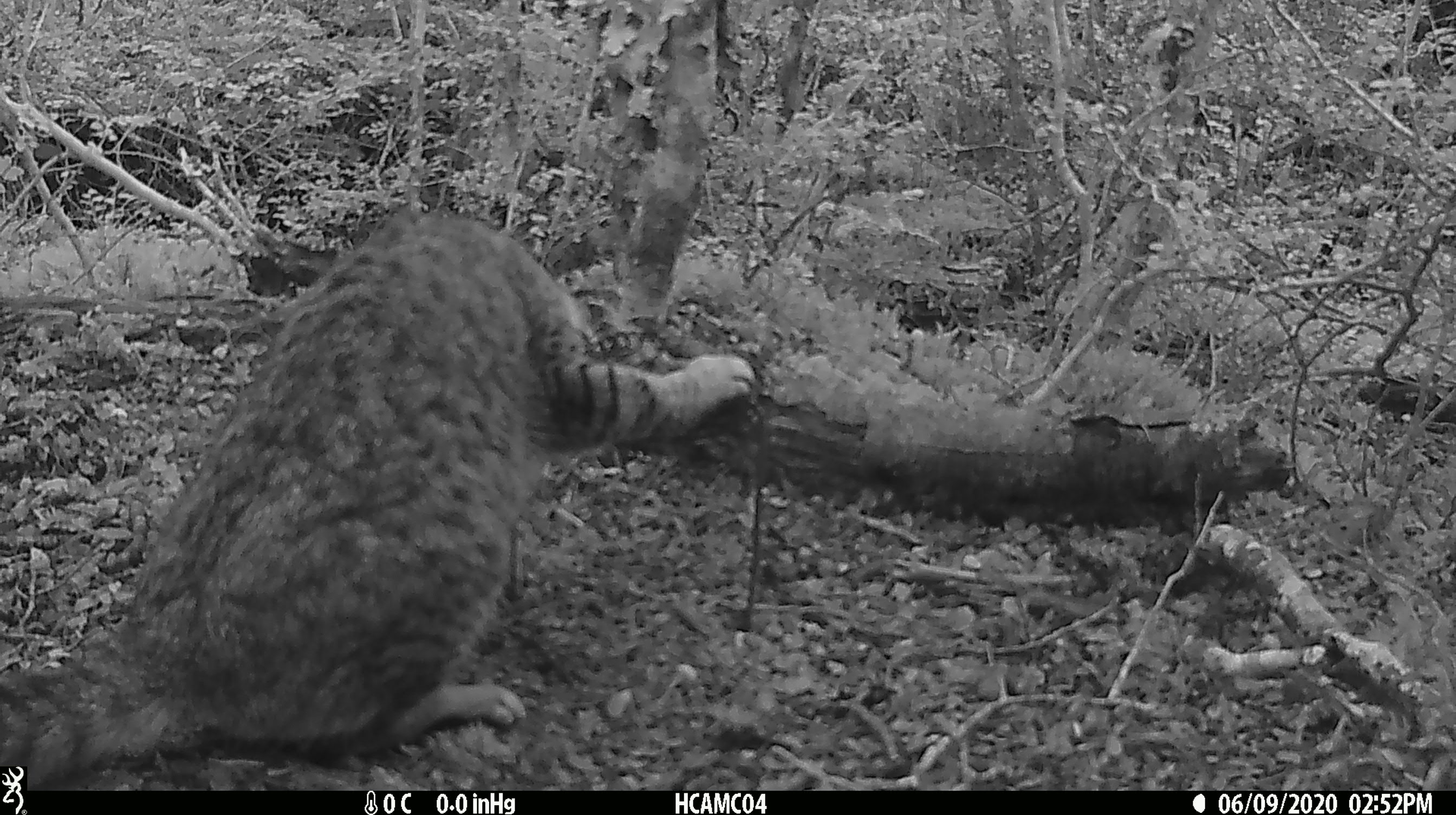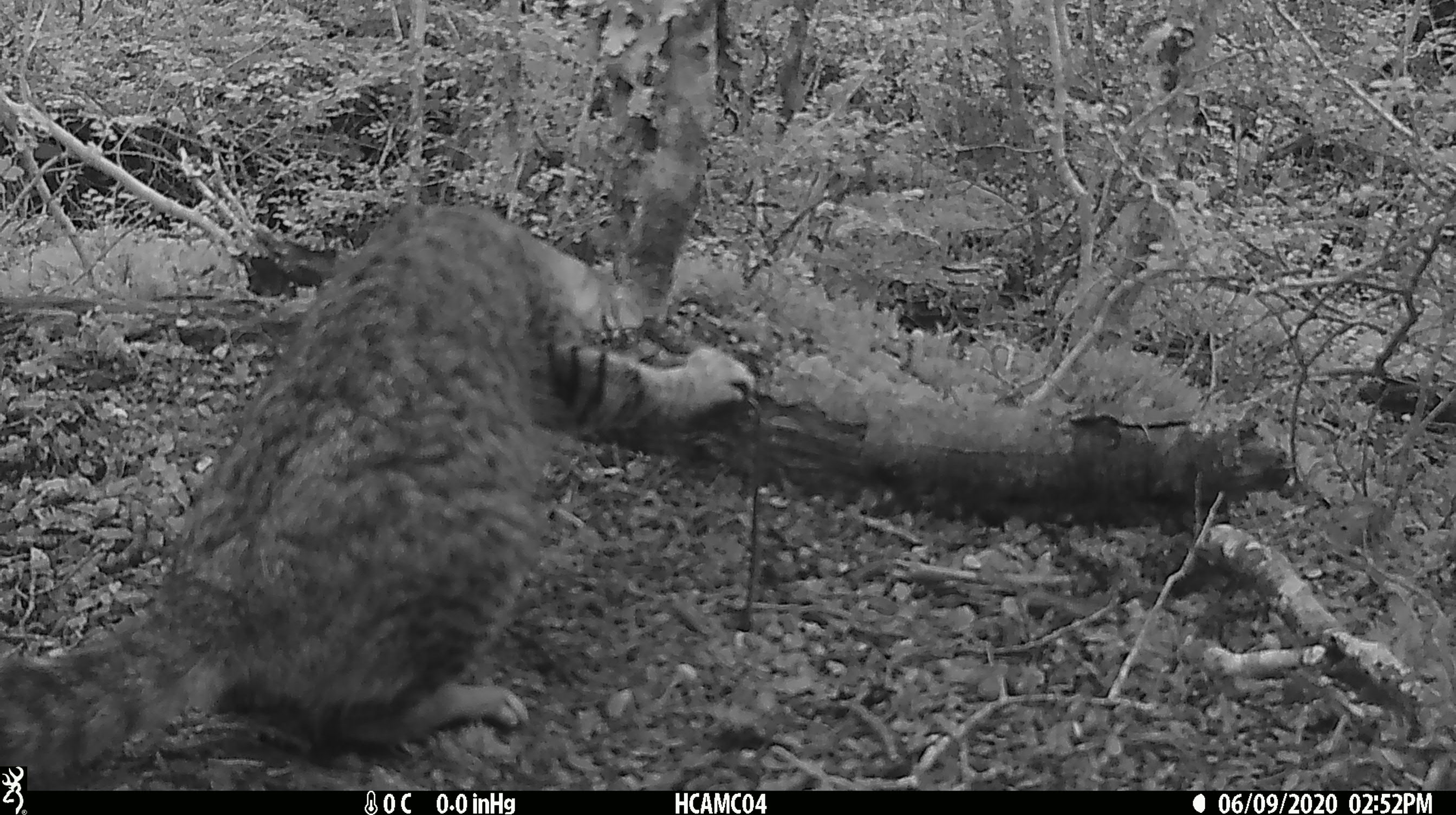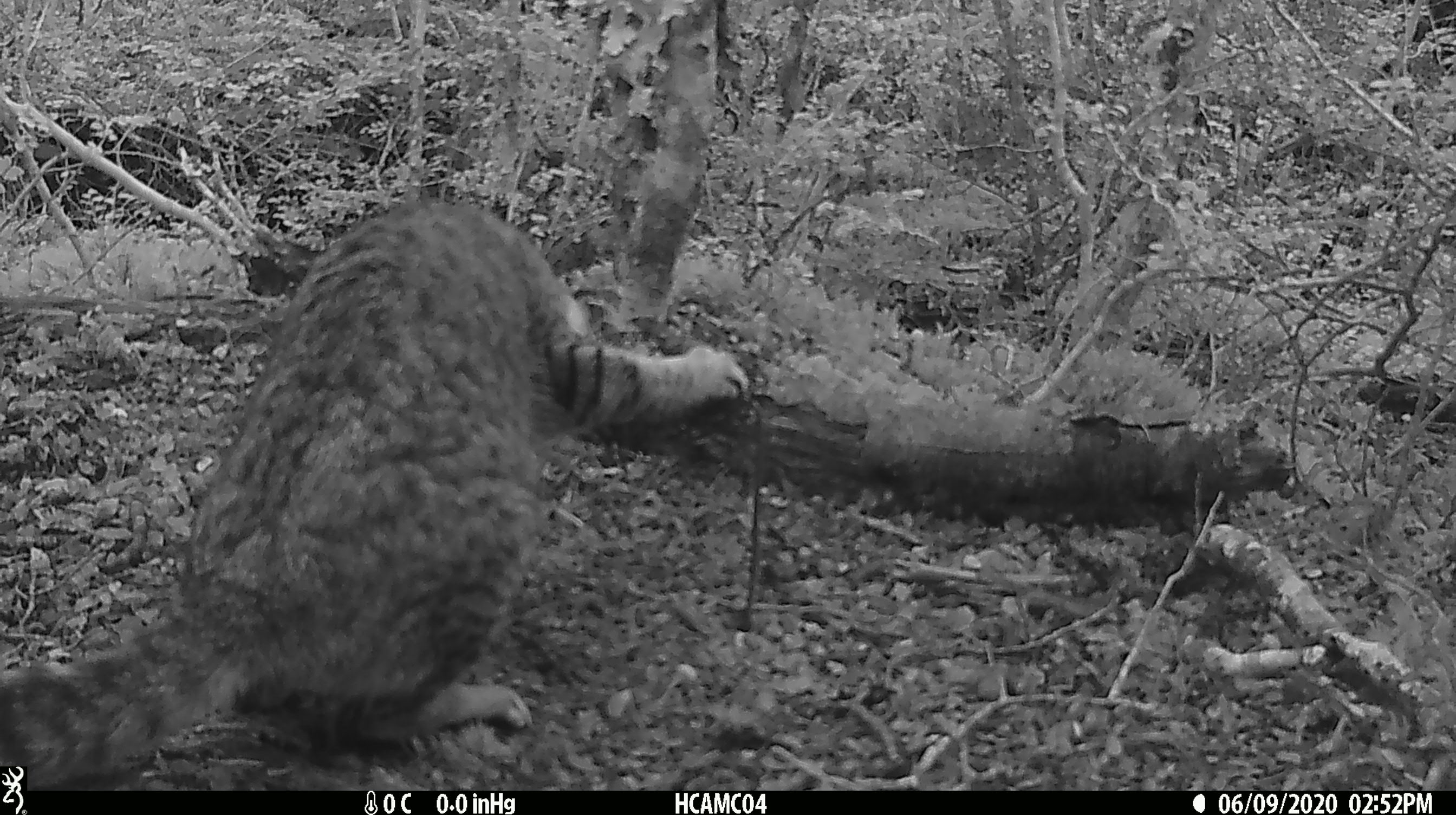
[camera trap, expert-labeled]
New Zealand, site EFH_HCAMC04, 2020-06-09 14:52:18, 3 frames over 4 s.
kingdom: Animalia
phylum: Chordata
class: Mammalia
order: Carnivora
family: Felidae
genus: Felis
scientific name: Felis catus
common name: domestic cat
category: cat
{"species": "cat (domestic cat) (Felis catus)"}